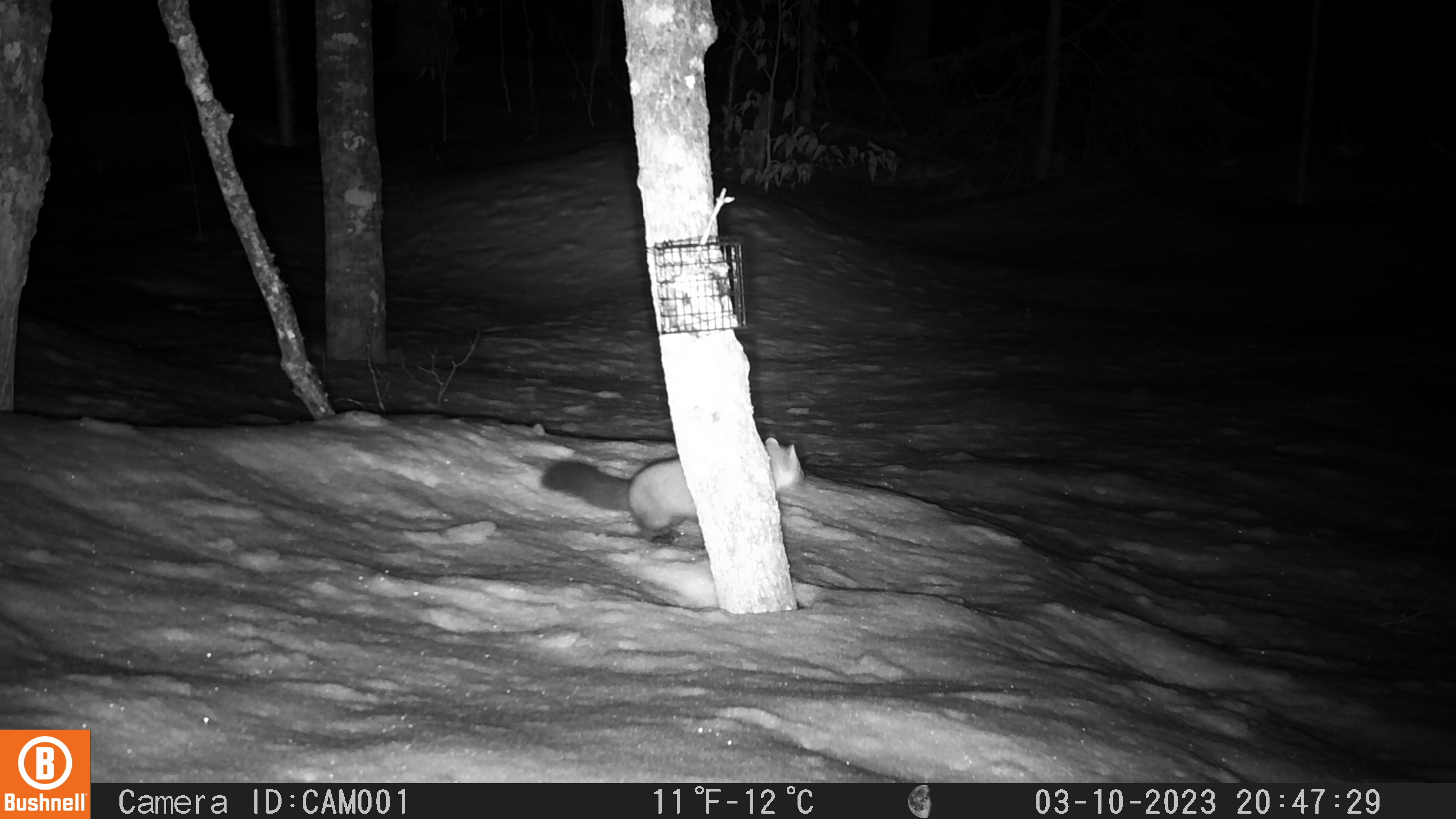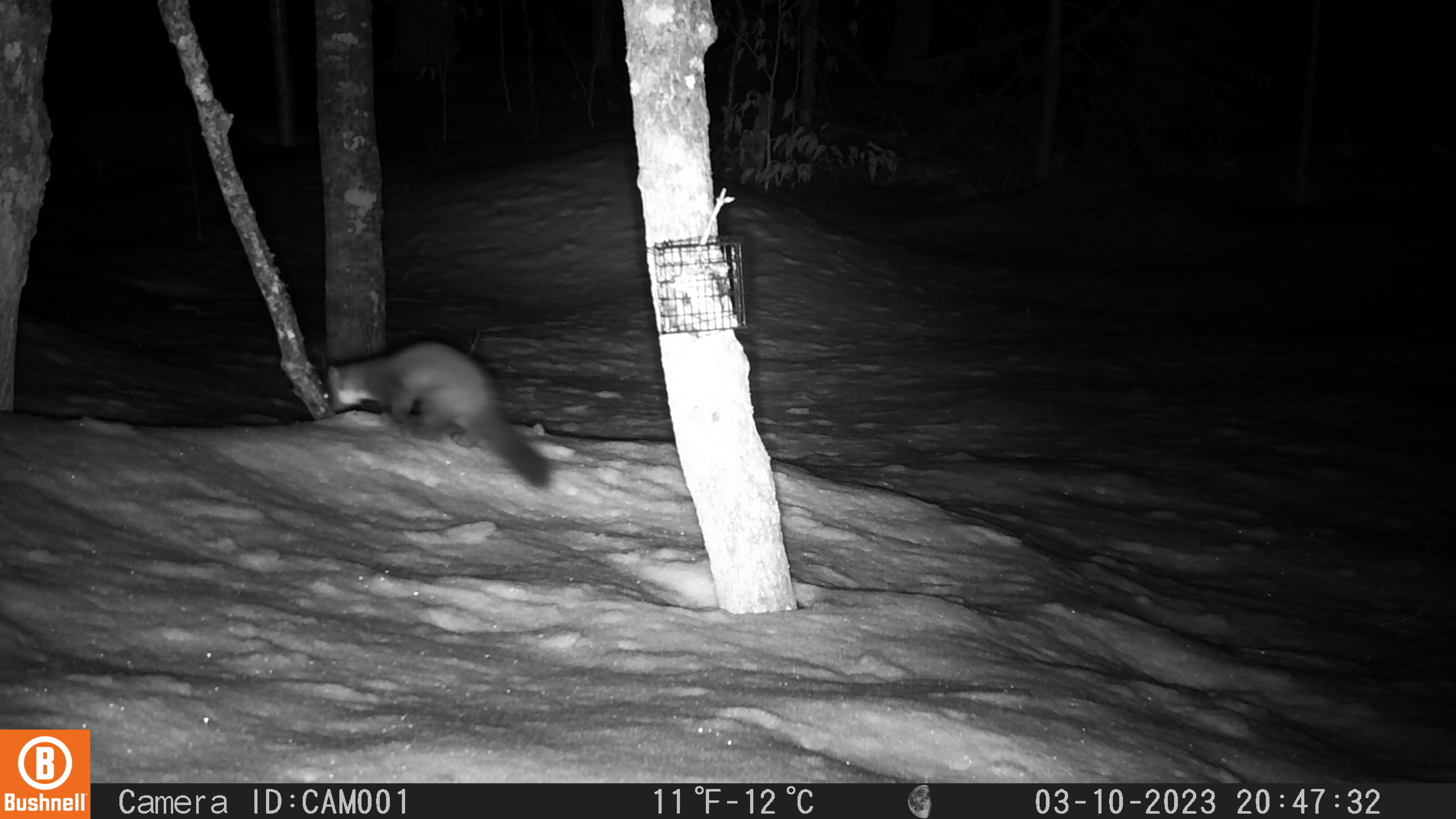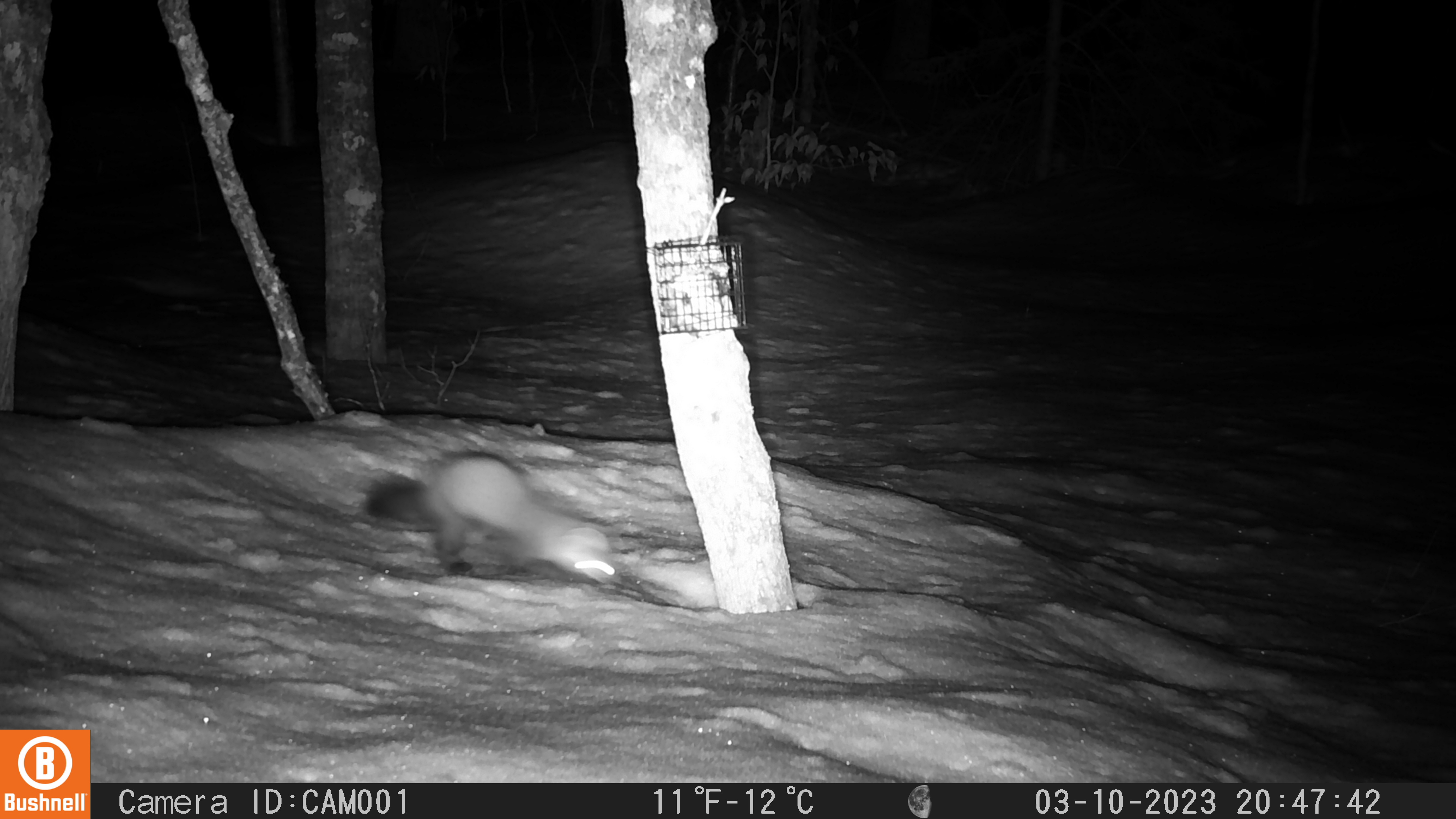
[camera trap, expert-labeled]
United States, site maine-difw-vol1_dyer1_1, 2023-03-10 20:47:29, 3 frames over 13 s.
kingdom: Animalia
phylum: Chordata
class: Mammalia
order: Carnivora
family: Mustelidae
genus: Martes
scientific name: Martes americana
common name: american marten